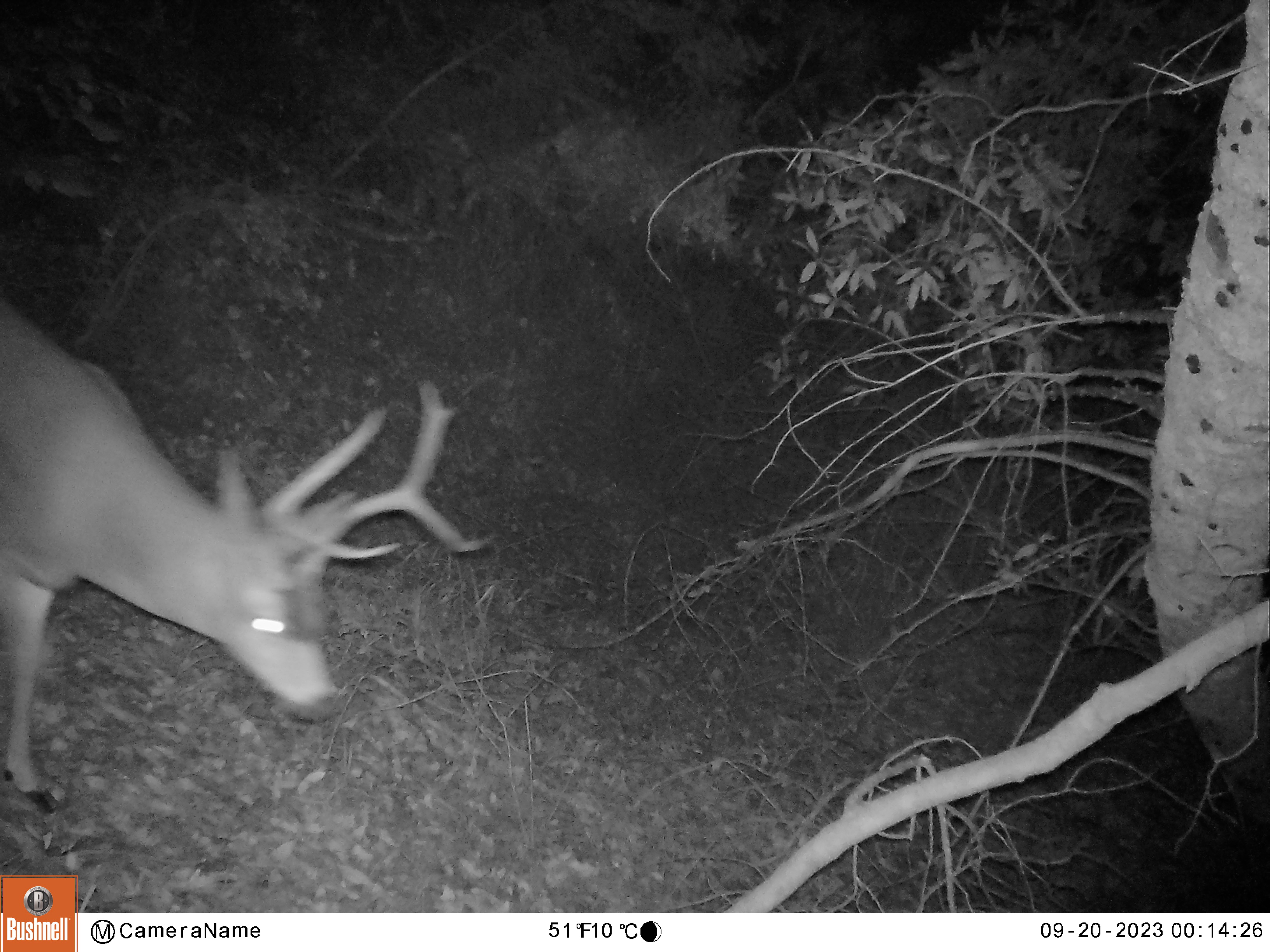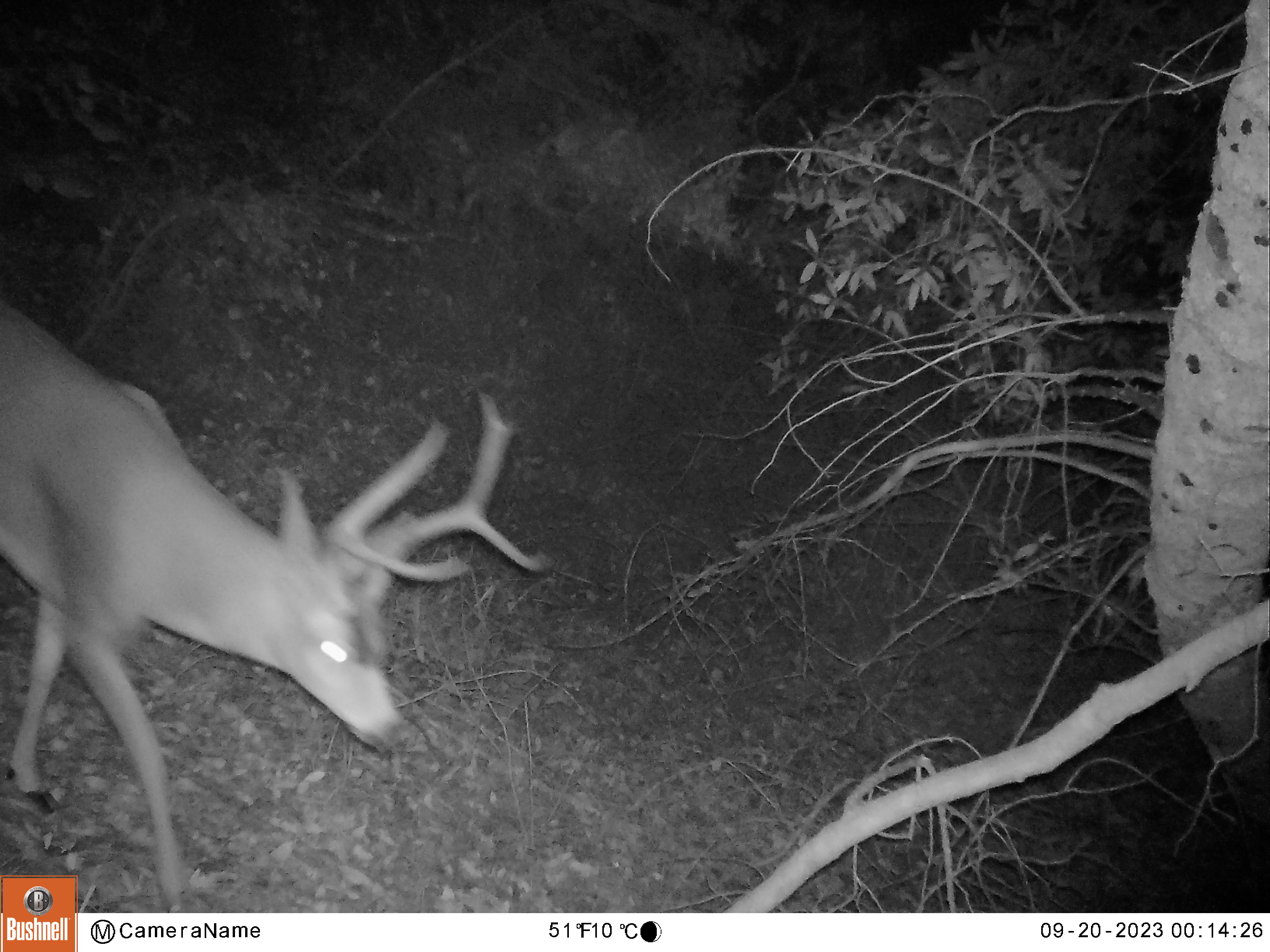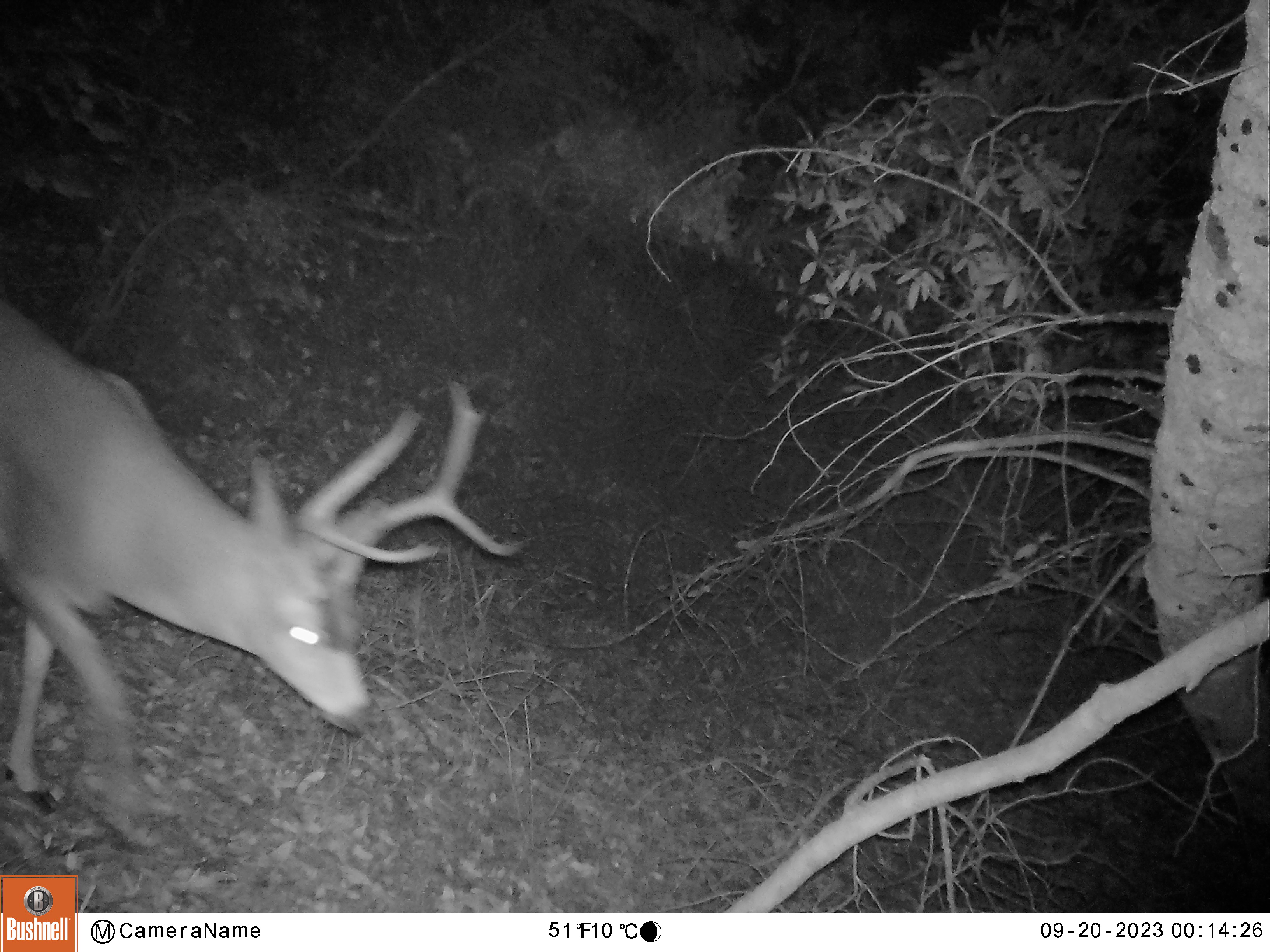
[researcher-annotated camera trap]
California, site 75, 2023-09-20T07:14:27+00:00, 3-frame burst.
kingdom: Animalia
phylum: Chordata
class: Mammalia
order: Artiodactyla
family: Cervidae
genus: Odocoileus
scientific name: Odocoileus hemionus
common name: mule deer